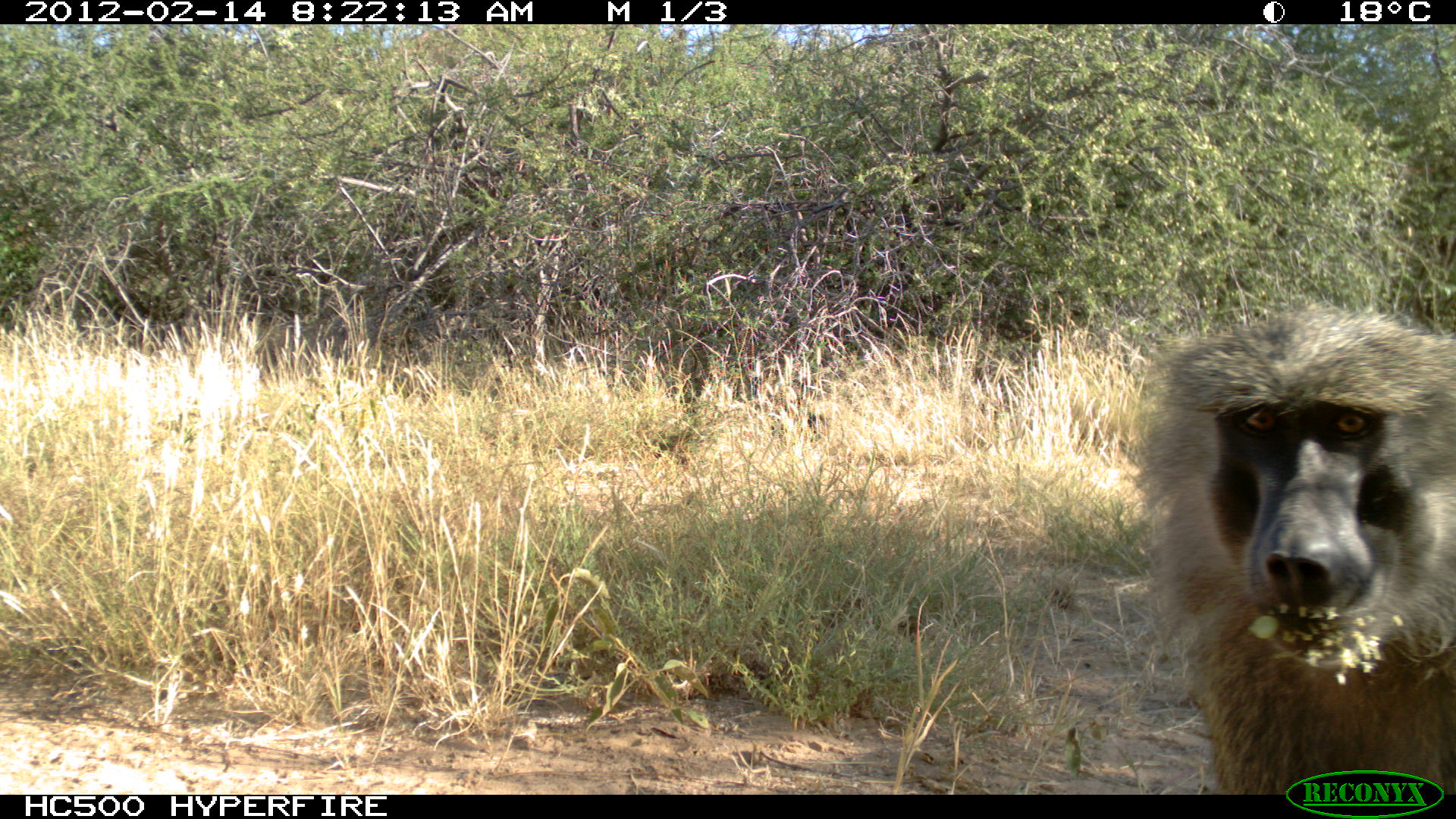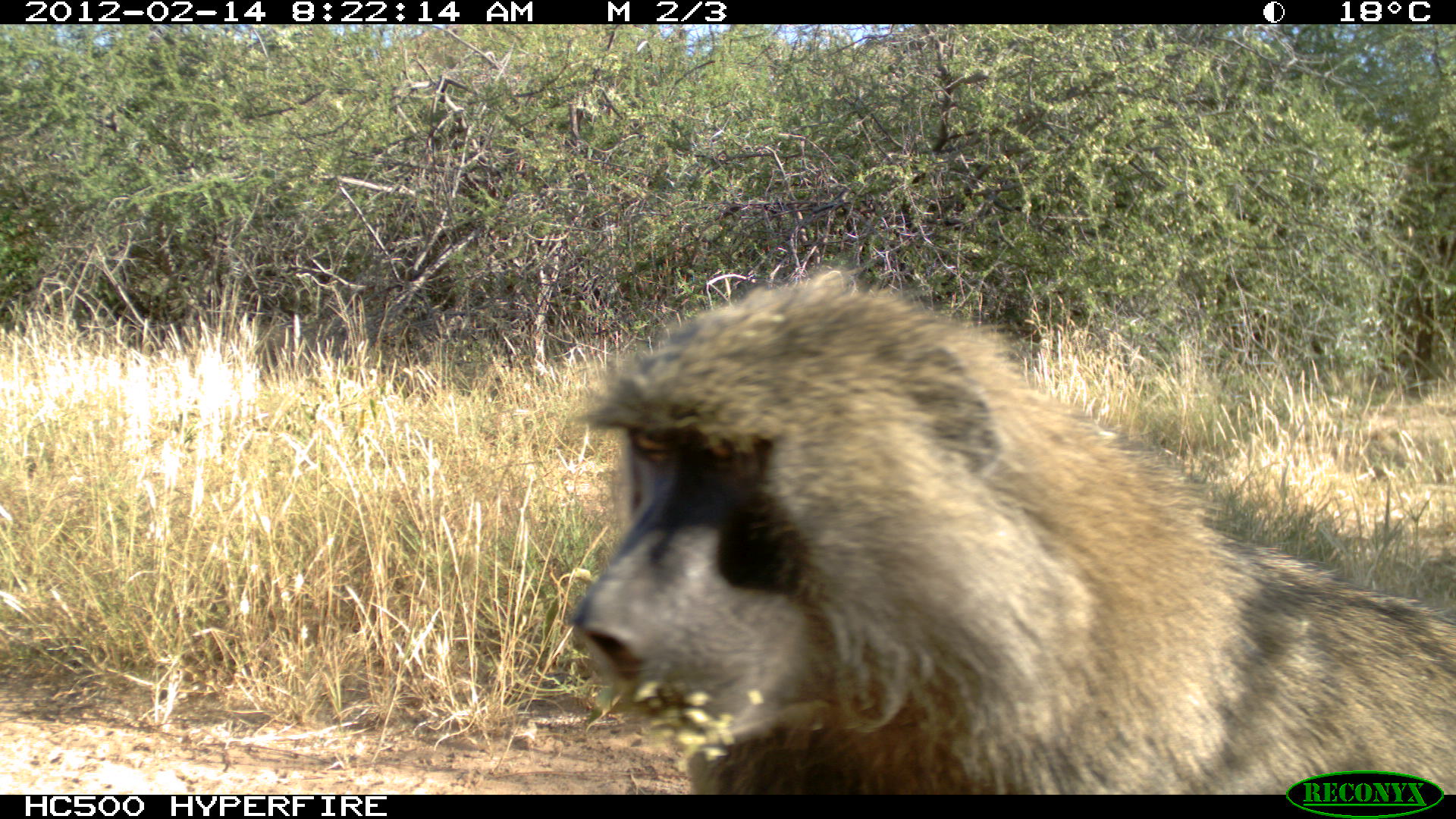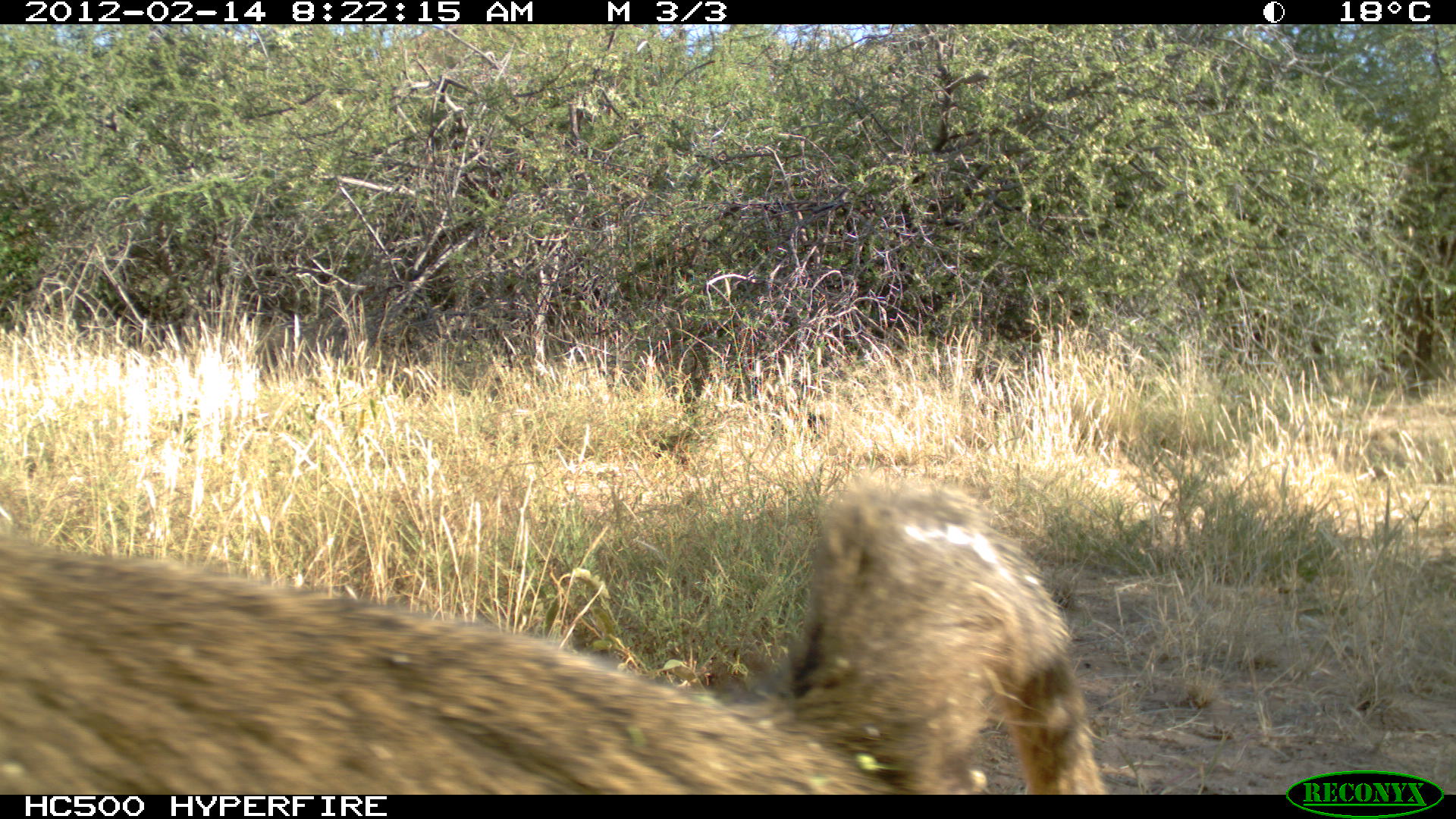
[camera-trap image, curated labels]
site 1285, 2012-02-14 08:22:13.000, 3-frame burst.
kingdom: Animalia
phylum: Chordata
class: Mammalia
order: Primates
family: Cercopithecidae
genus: Papio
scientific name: Papio anubis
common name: olive baboon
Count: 1.